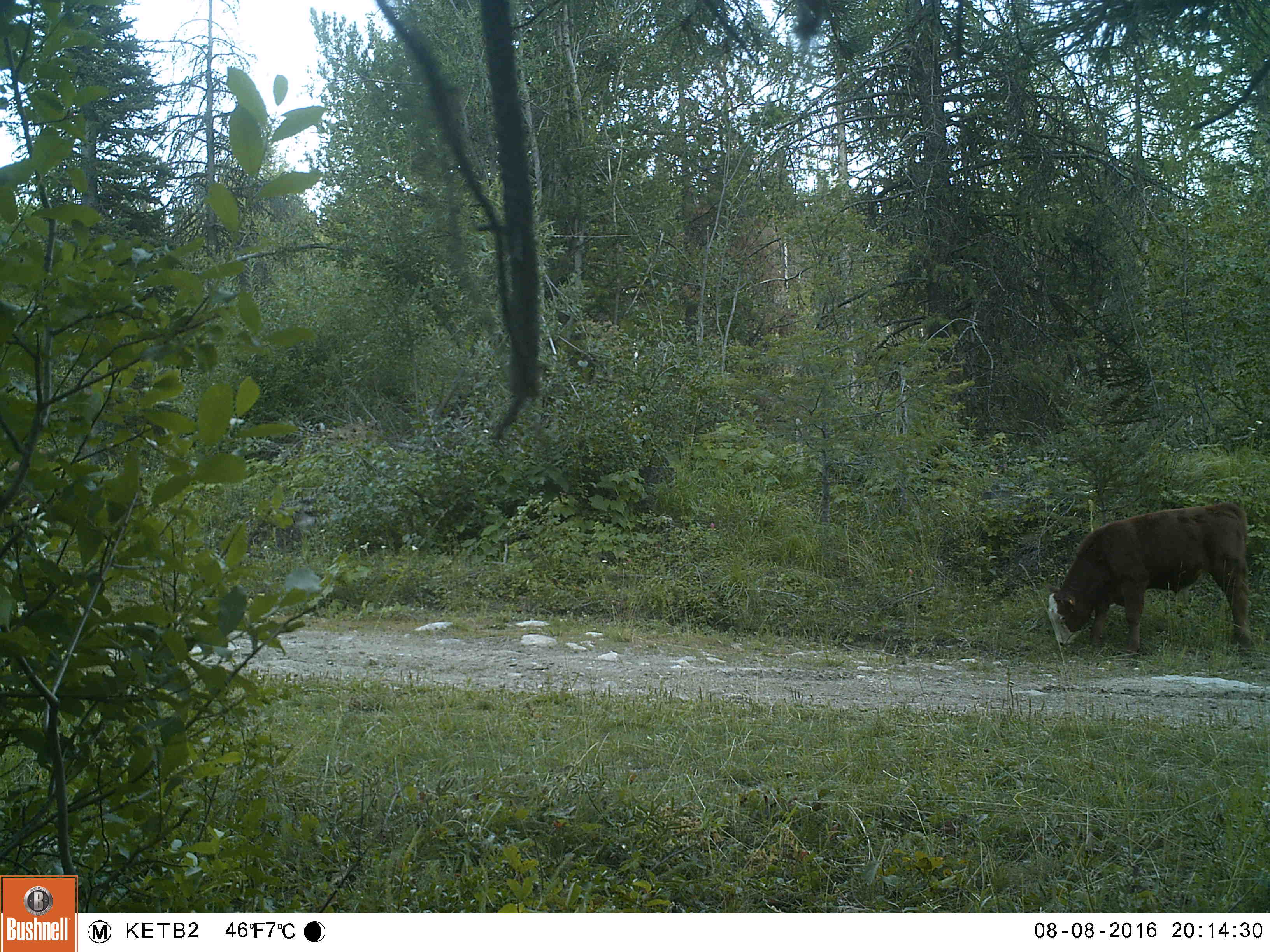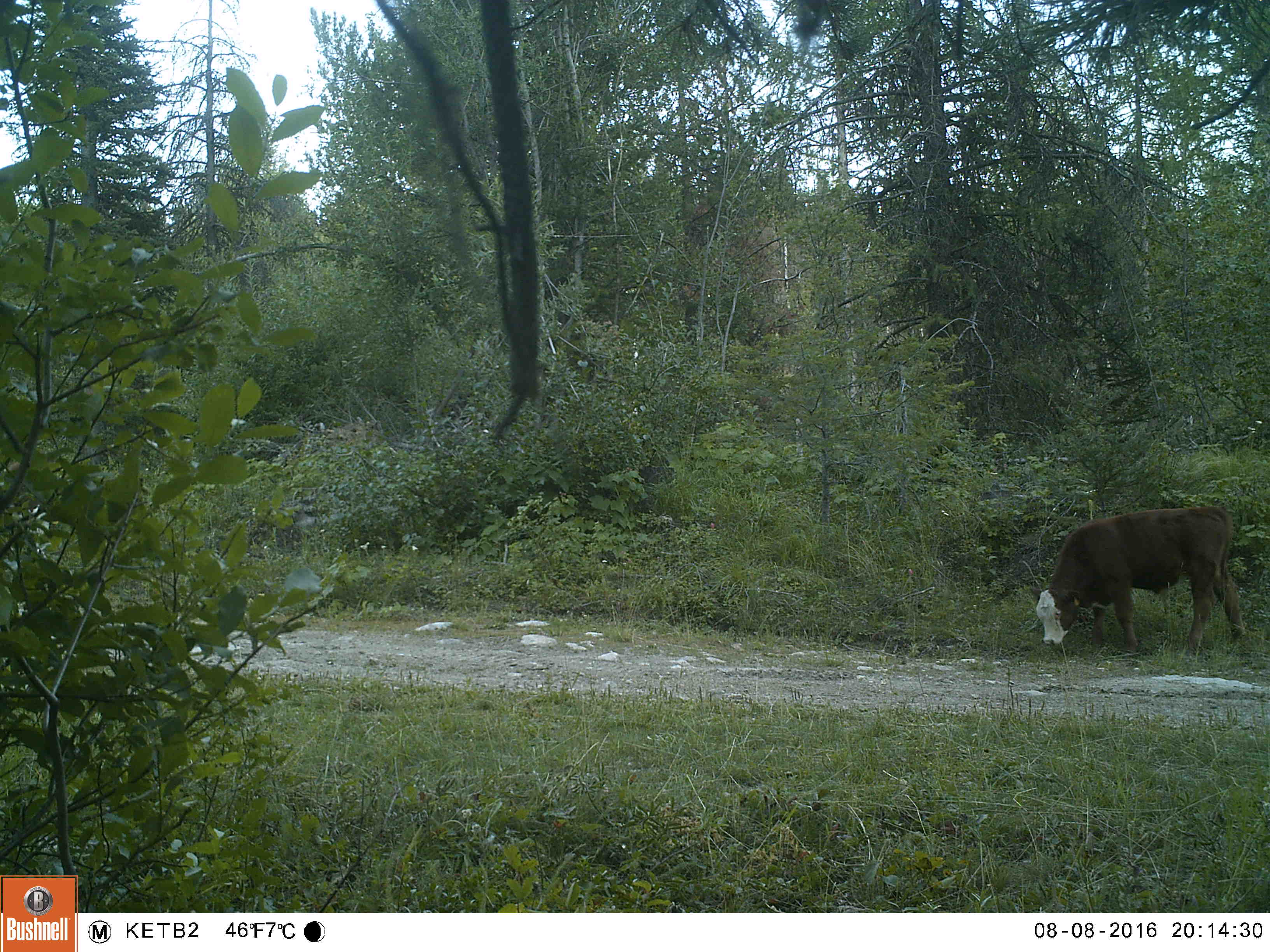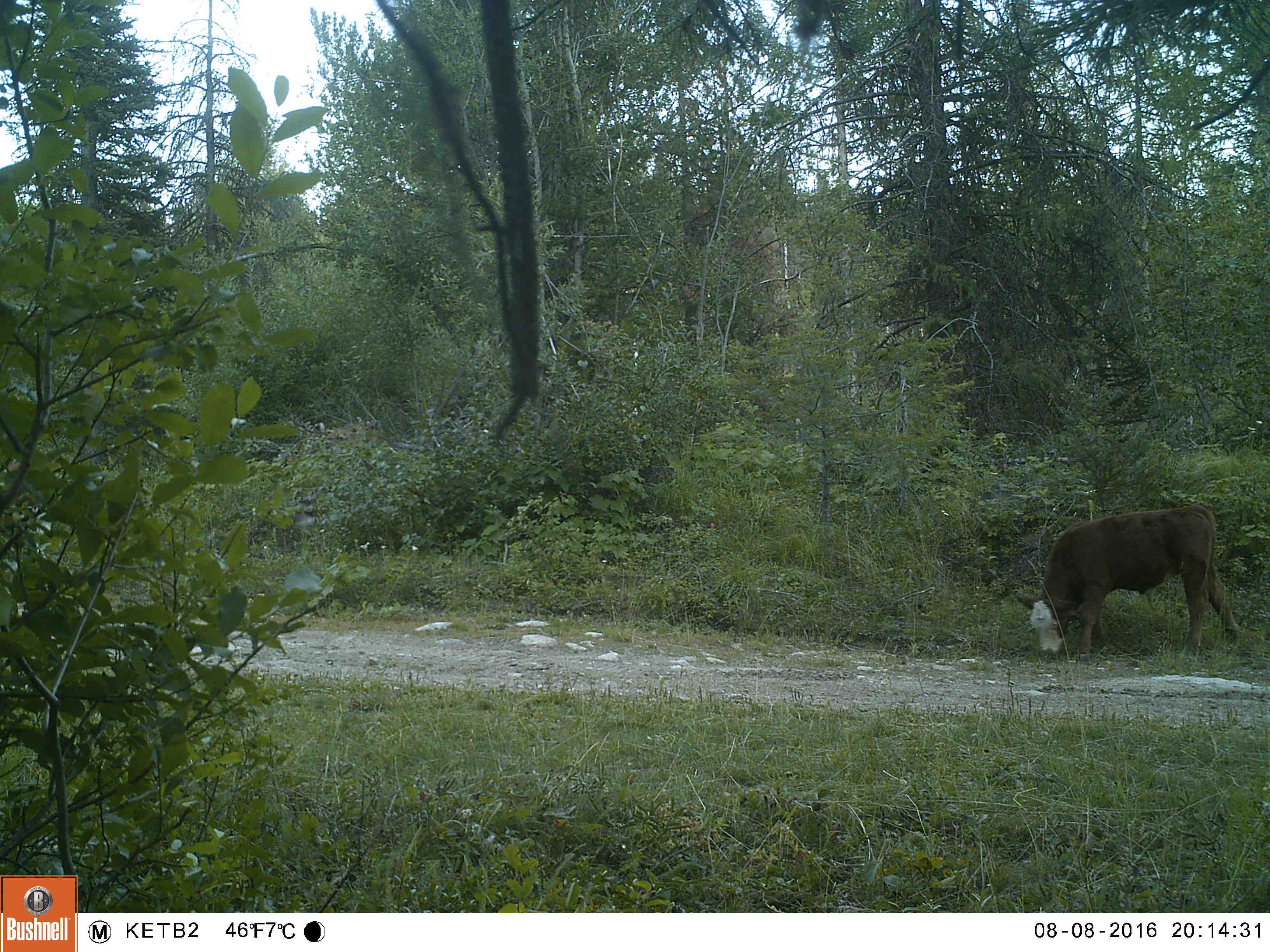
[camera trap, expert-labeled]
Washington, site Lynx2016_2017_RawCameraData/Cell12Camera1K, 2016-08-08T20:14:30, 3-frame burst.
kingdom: Animalia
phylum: Chordata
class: Mammalia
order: Artiodactyla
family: Bovidae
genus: Bos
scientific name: Bos taurus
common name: domestic cattle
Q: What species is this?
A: Domestic cattle (Bos taurus).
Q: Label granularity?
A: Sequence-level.